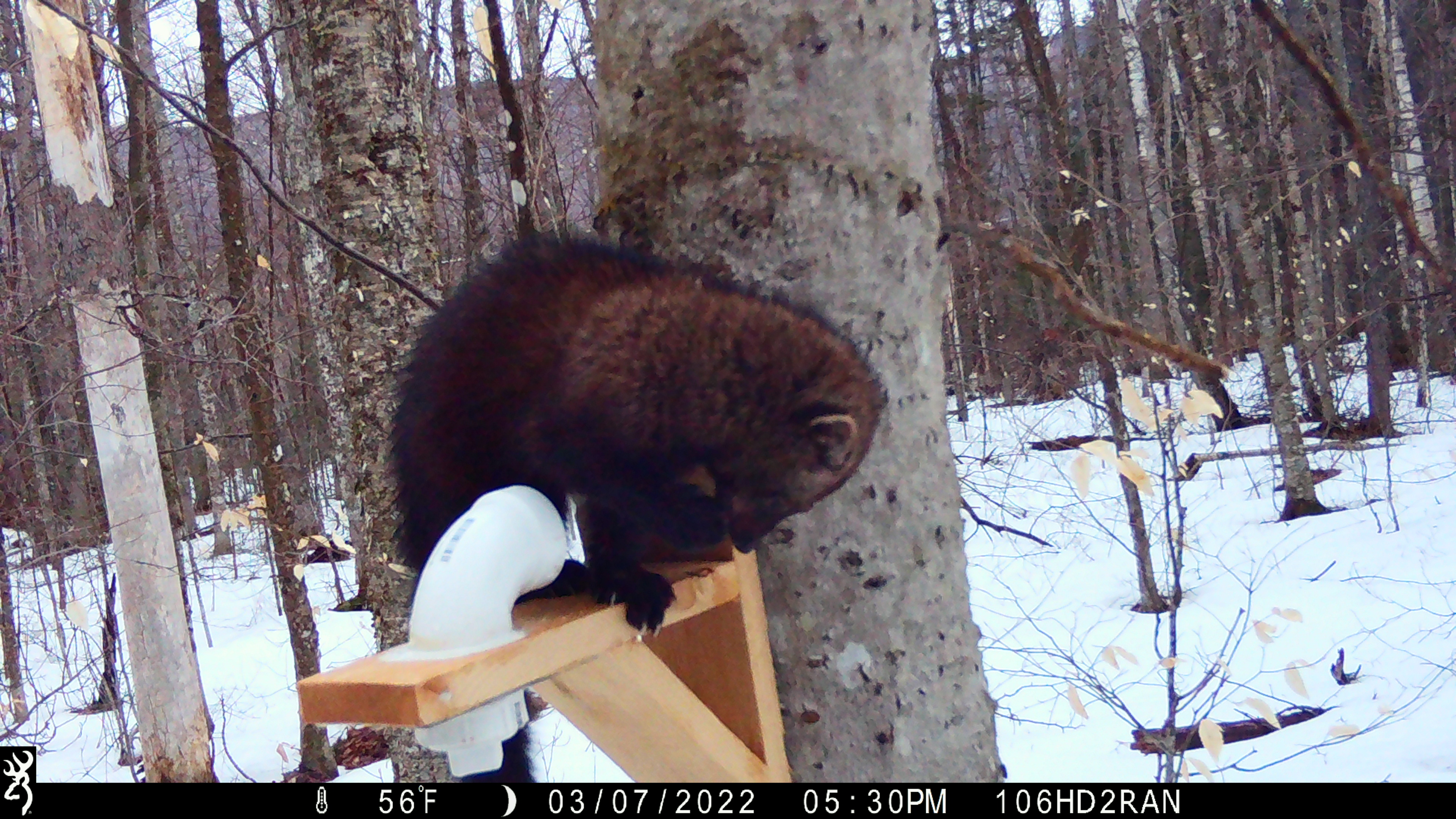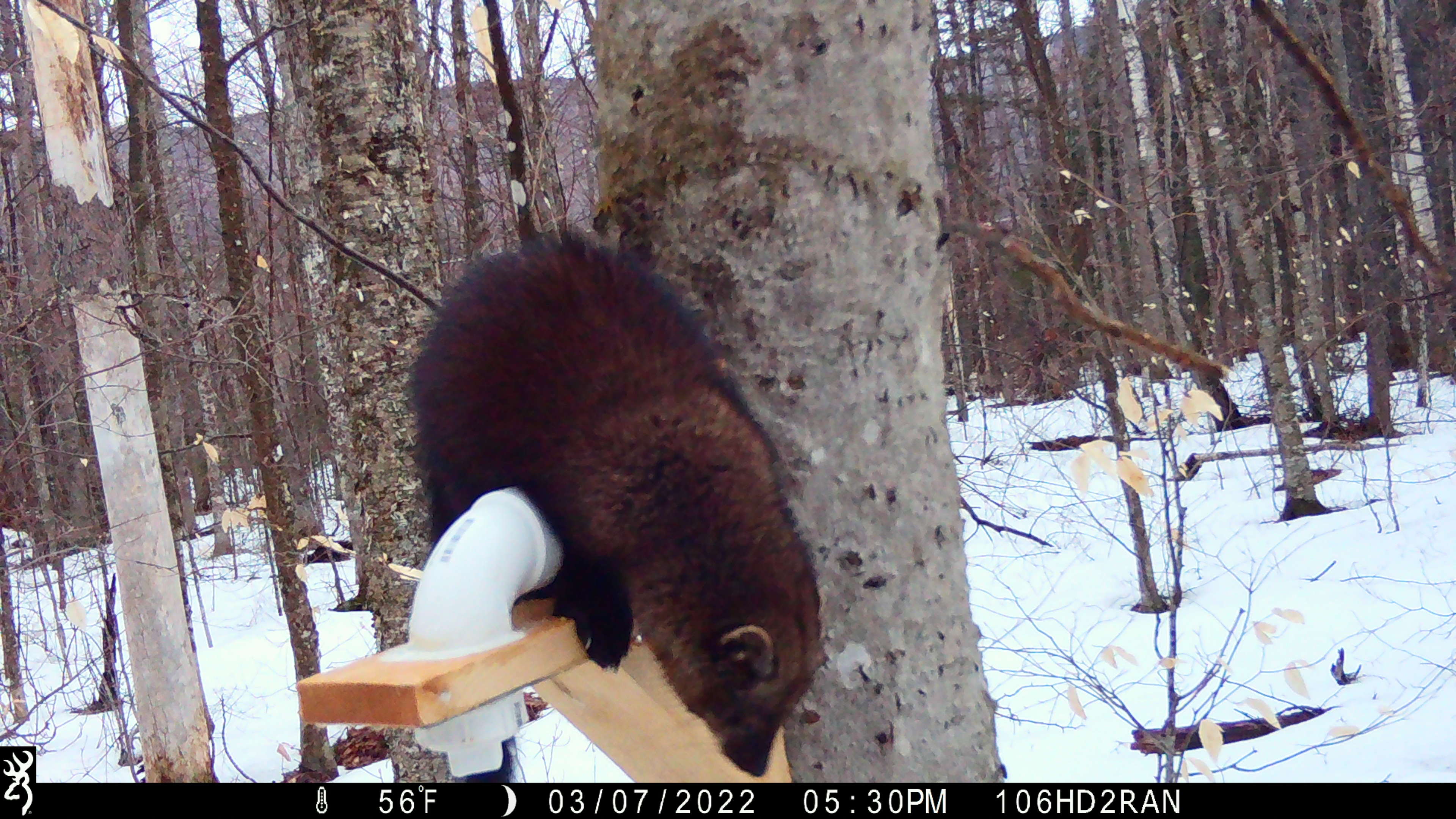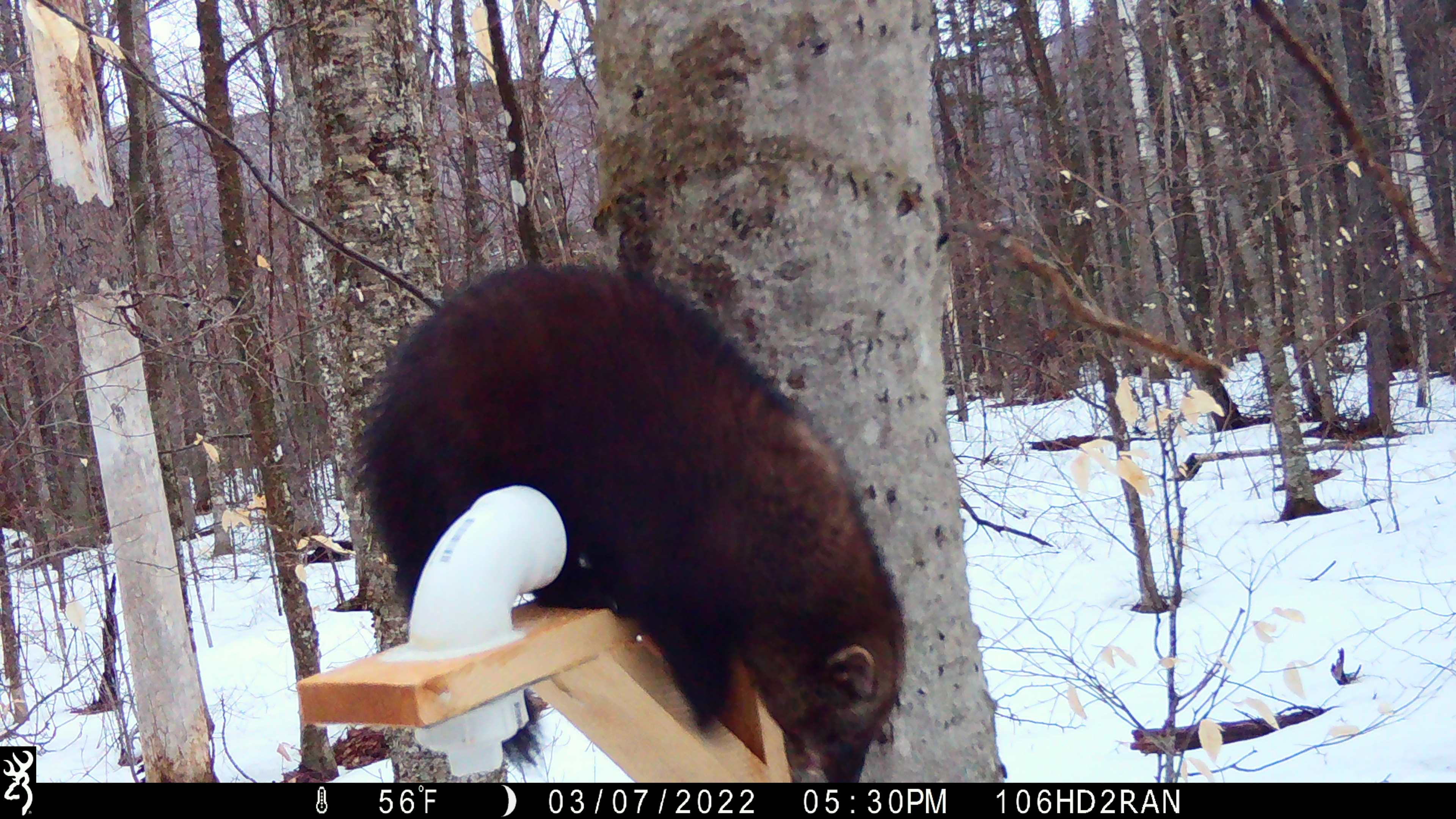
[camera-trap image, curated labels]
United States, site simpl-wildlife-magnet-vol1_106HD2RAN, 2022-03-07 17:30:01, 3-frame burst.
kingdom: Animalia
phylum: Chordata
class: Mammalia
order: Carnivora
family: Mustelidae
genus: Pekania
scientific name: Pekania pennanti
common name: fisher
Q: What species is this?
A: Fisher (Pekania pennanti).